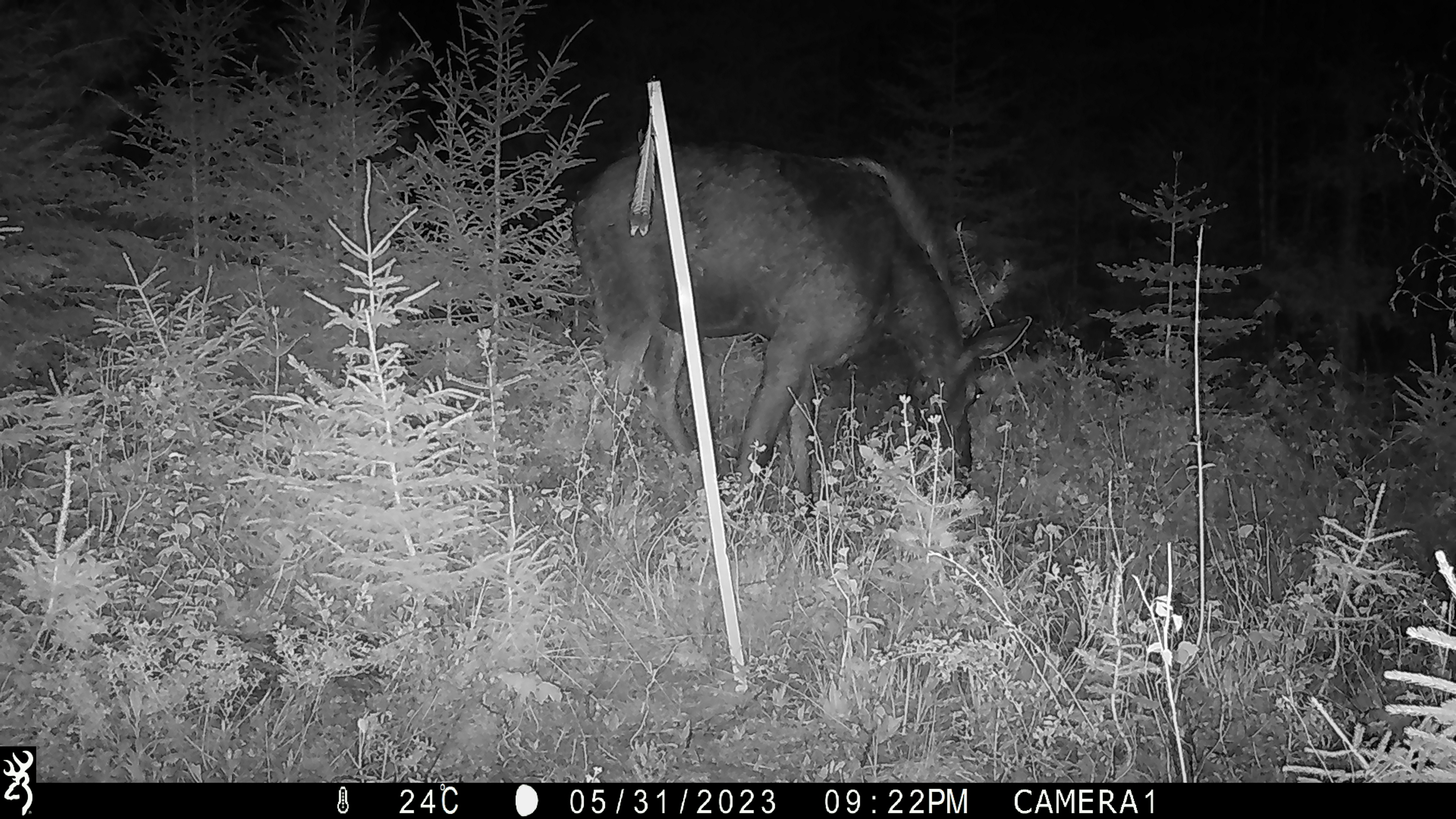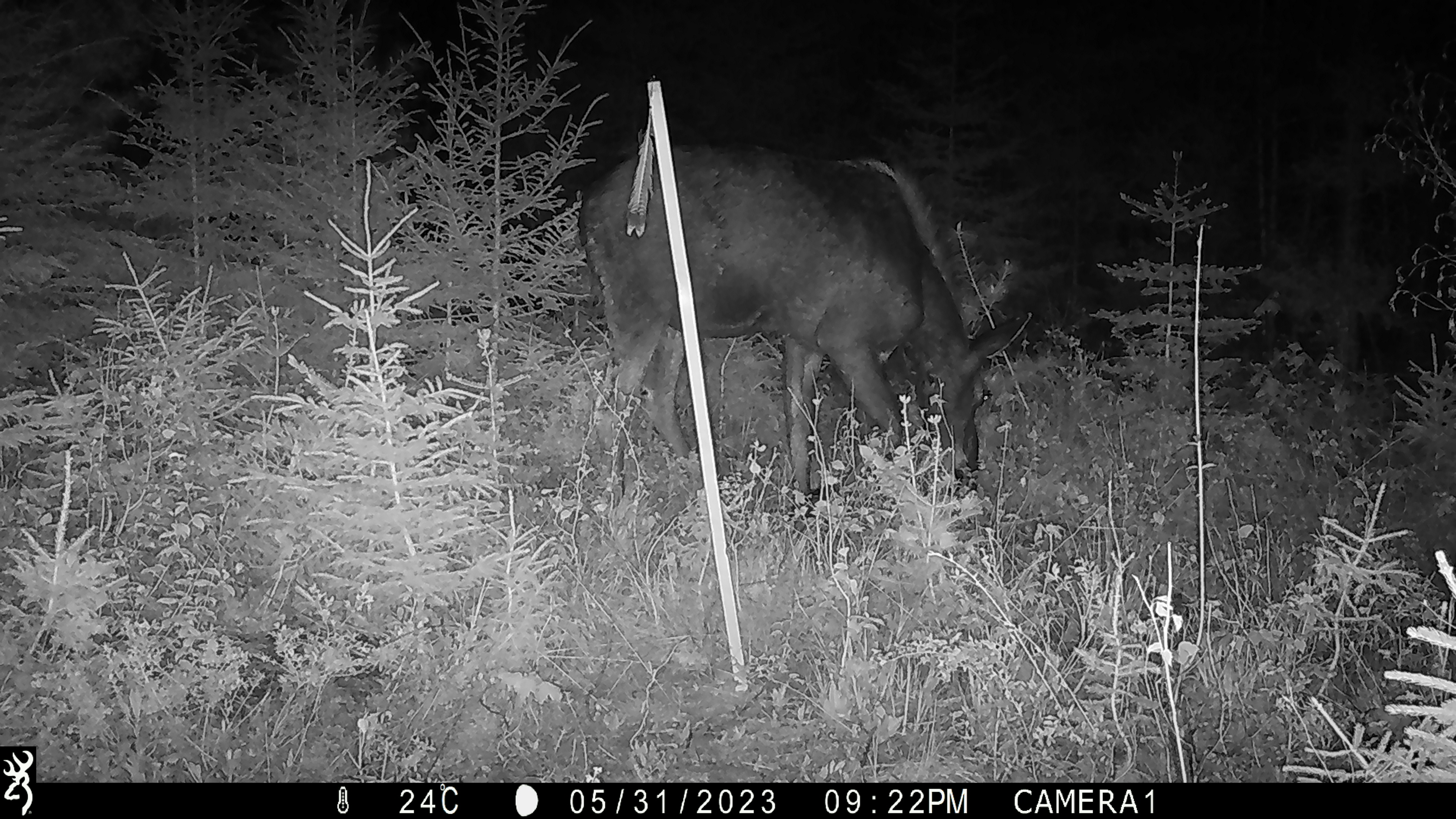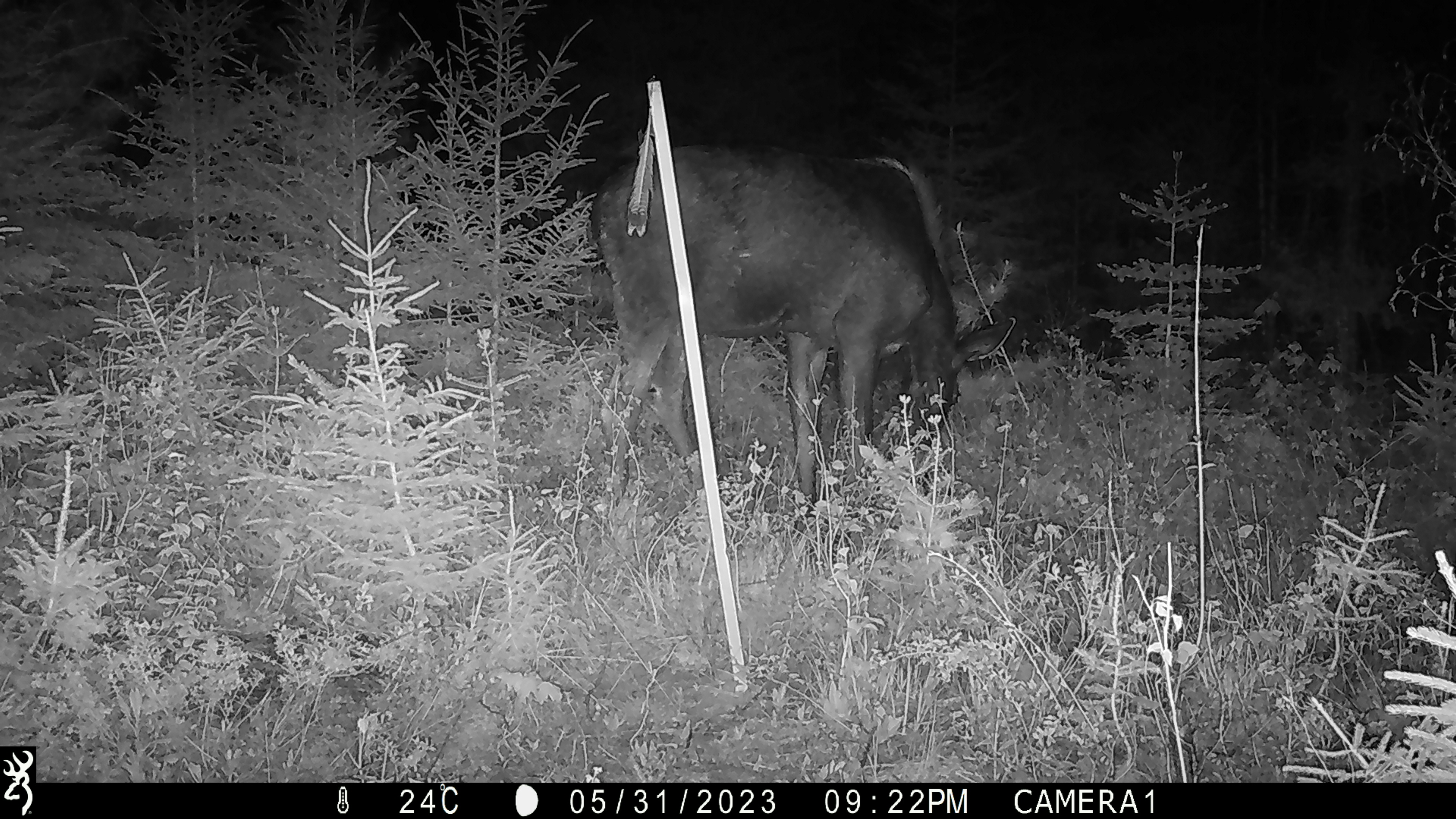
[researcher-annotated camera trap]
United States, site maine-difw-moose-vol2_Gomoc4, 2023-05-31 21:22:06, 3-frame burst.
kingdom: Animalia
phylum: Chordata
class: Mammalia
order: Artiodactyla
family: Cervidae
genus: Alces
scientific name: Alces alces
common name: moose